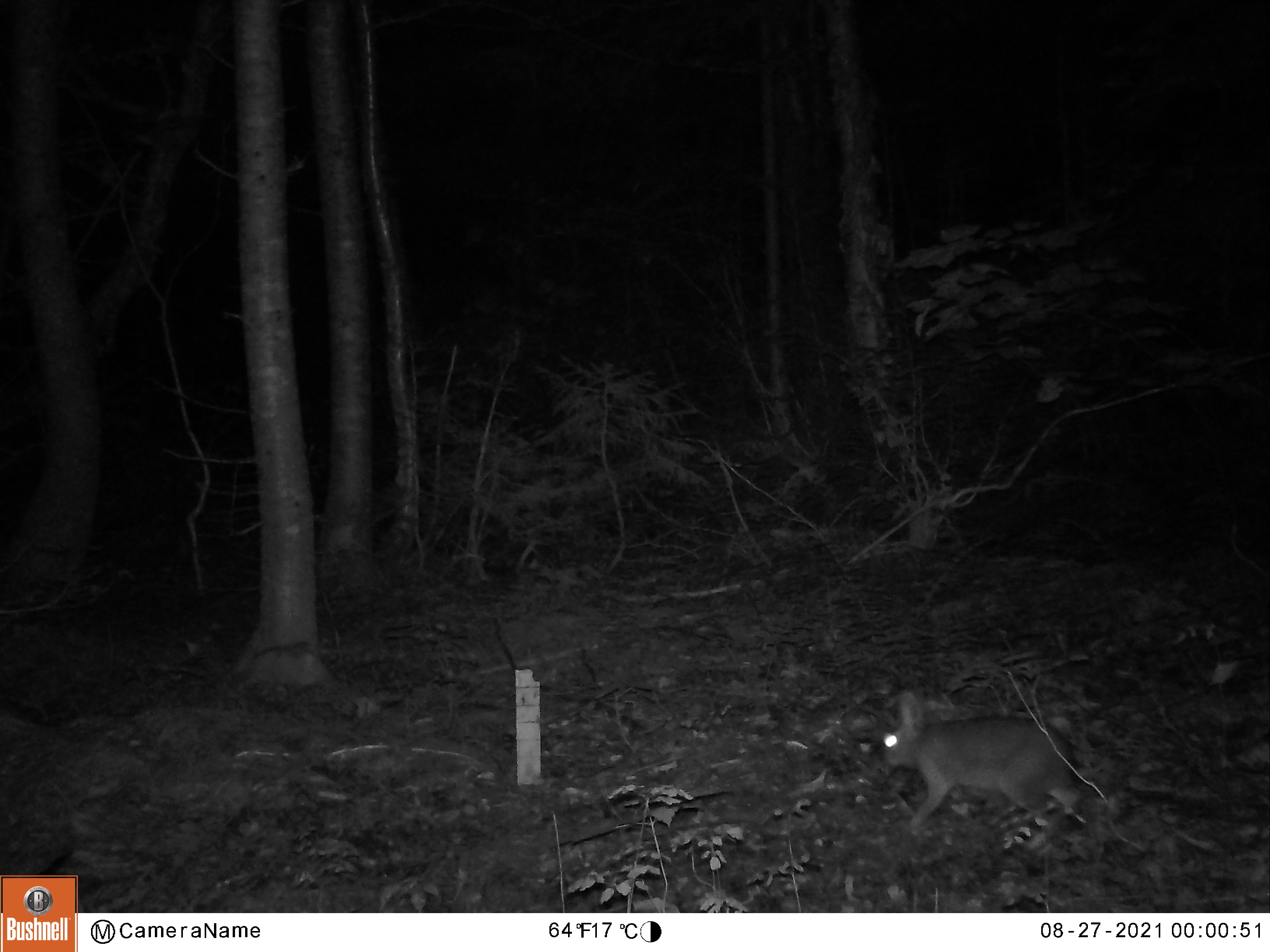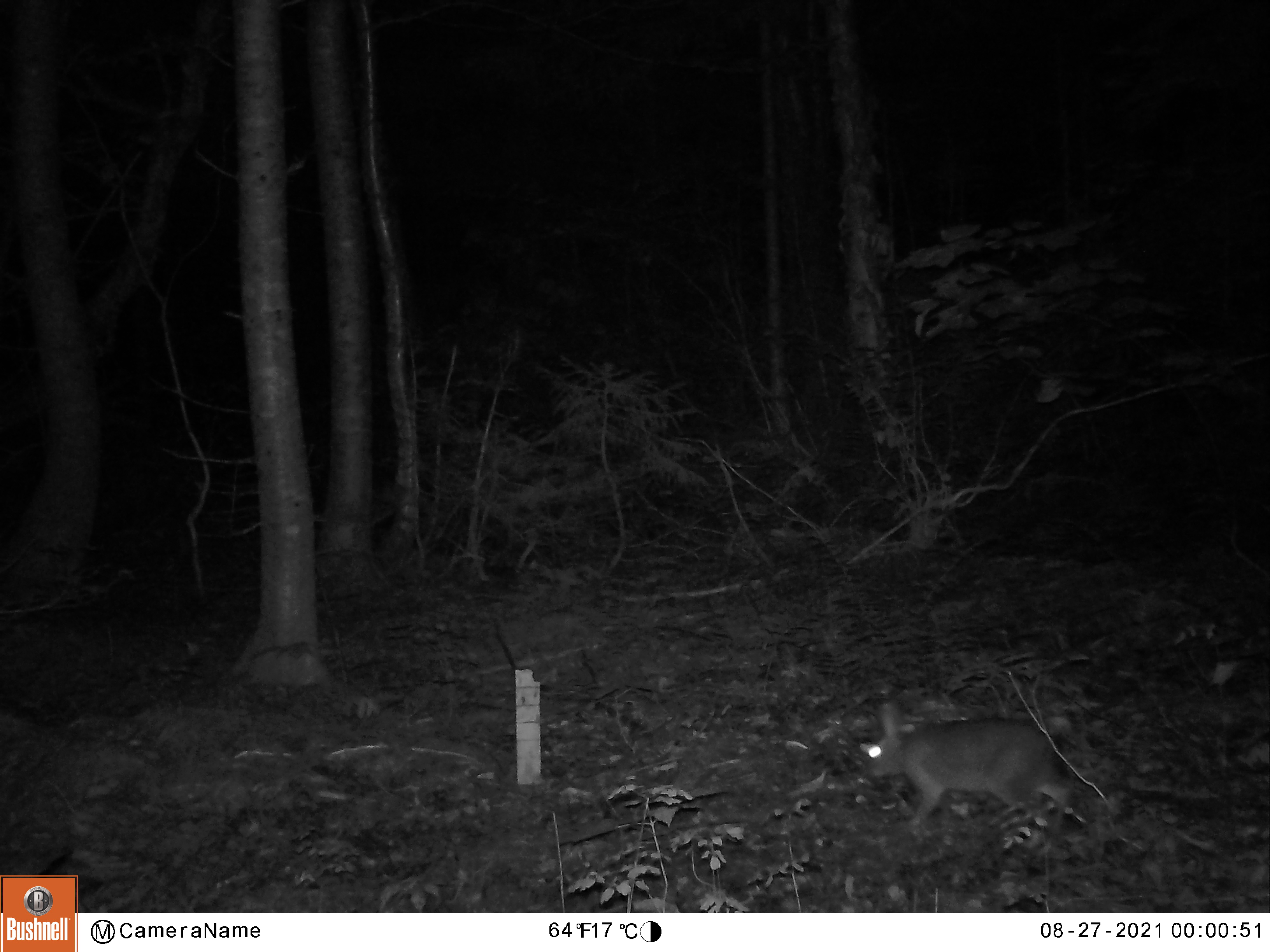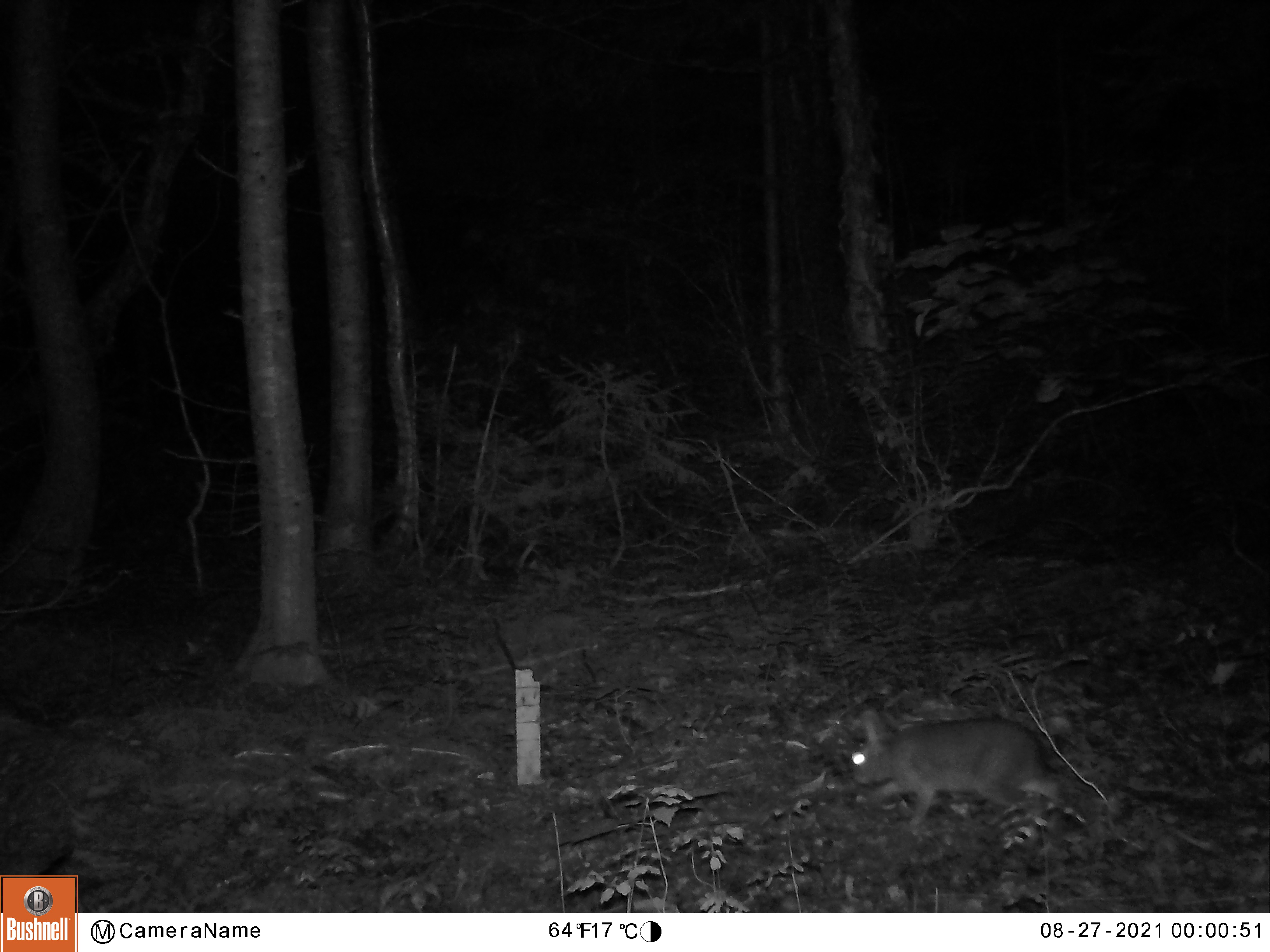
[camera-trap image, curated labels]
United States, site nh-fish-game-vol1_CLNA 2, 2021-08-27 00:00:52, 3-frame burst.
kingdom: Animalia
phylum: Chordata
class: Mammalia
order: Lagomorpha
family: Leporidae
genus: Lepus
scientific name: Lepus americanus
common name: snowshoe hare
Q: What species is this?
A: Snowshoe hare (Lepus americanus).